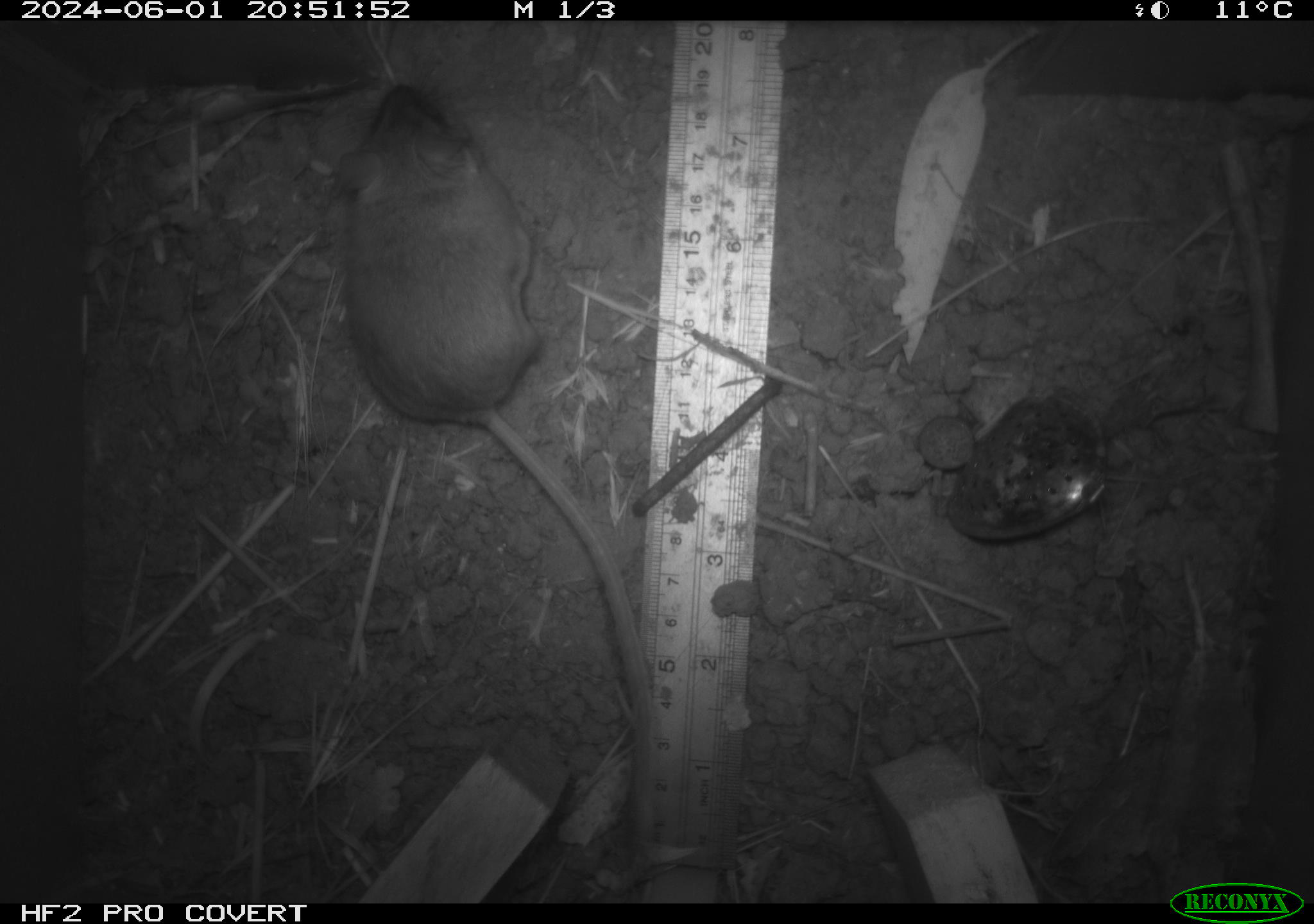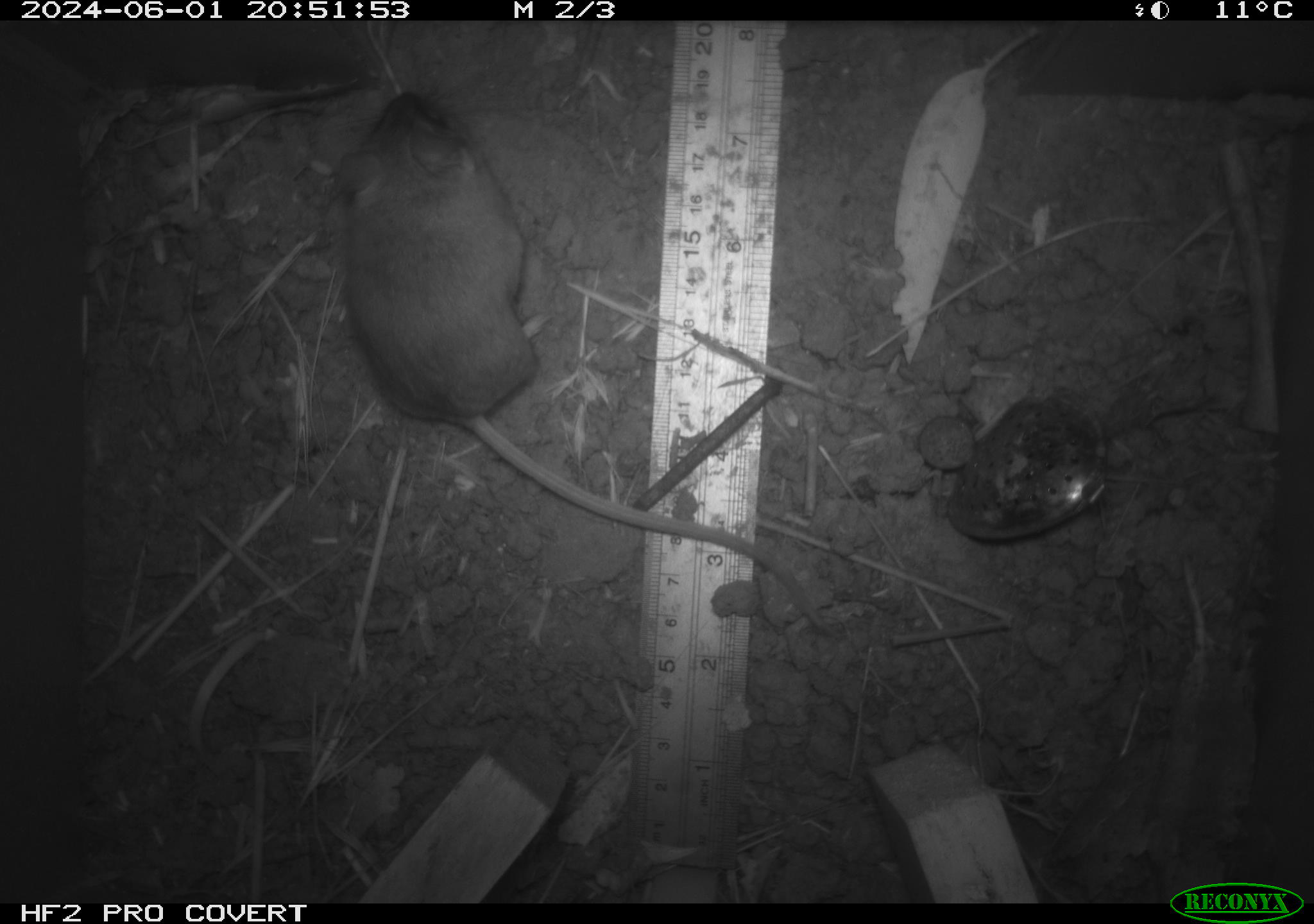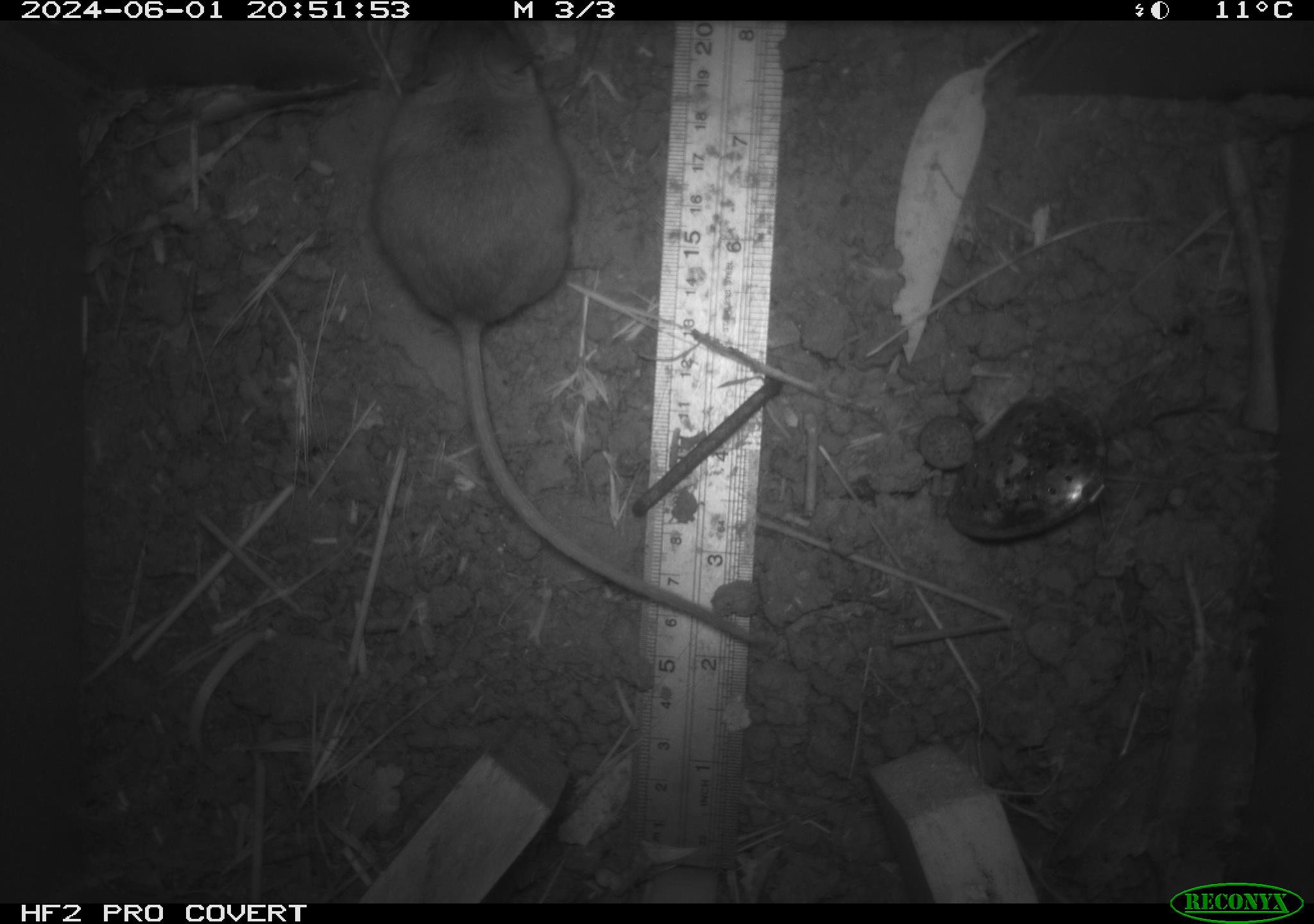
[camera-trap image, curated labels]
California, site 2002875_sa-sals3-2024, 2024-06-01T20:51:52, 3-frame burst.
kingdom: Animalia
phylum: Chordata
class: Mammalia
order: Rodentia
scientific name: Rodentia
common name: mouse species